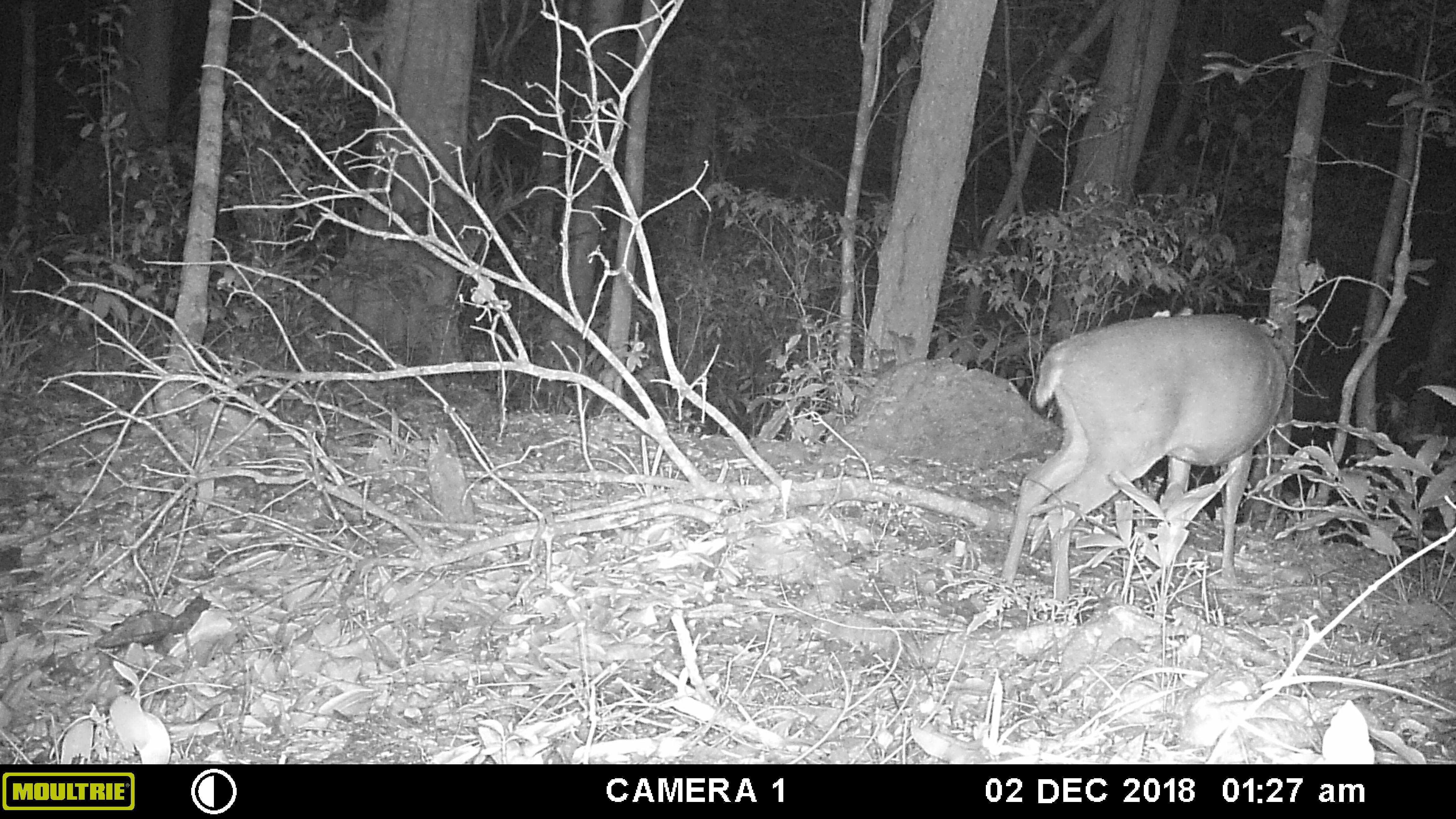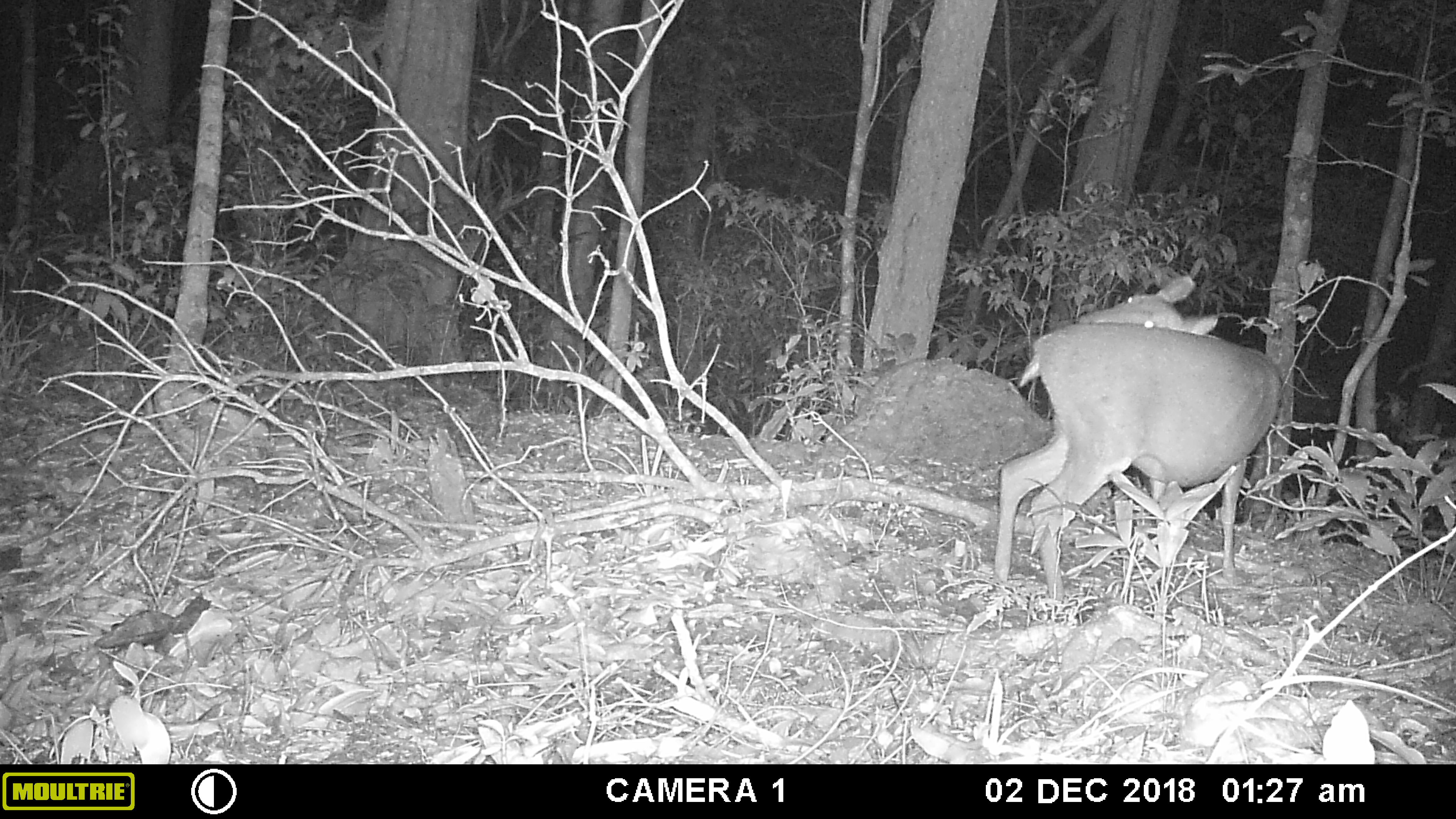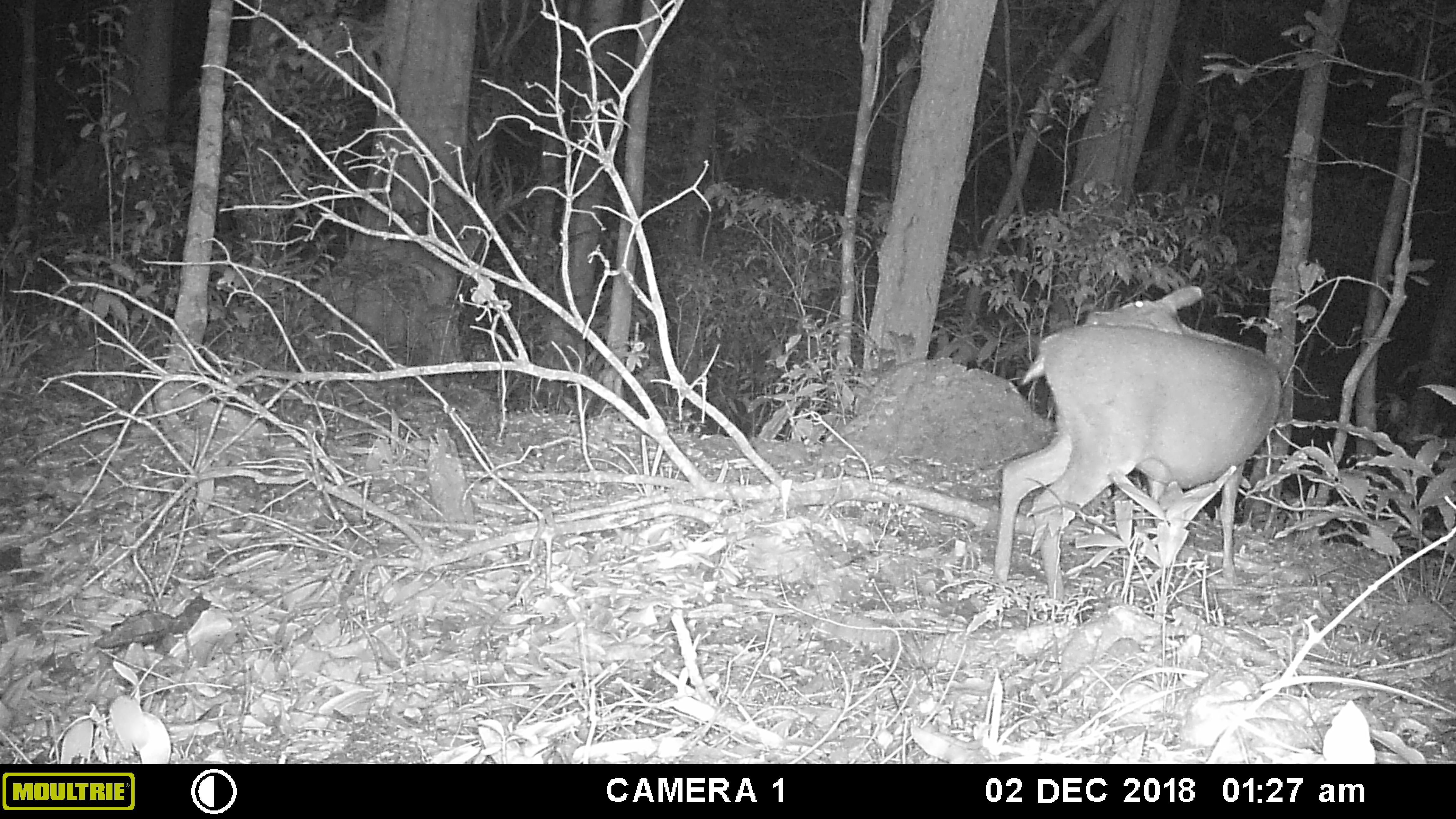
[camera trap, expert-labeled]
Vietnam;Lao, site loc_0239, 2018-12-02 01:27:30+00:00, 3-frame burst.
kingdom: Animalia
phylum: Chordata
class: Mammalia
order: Artiodactyla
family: Cervidae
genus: Muntiacus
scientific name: Muntiacus vuquangensis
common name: large-antlered muntjac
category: large antlered muntjac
Large antlered muntjac (large-antlered muntjac) (Muntiacus vuquangensis). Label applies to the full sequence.